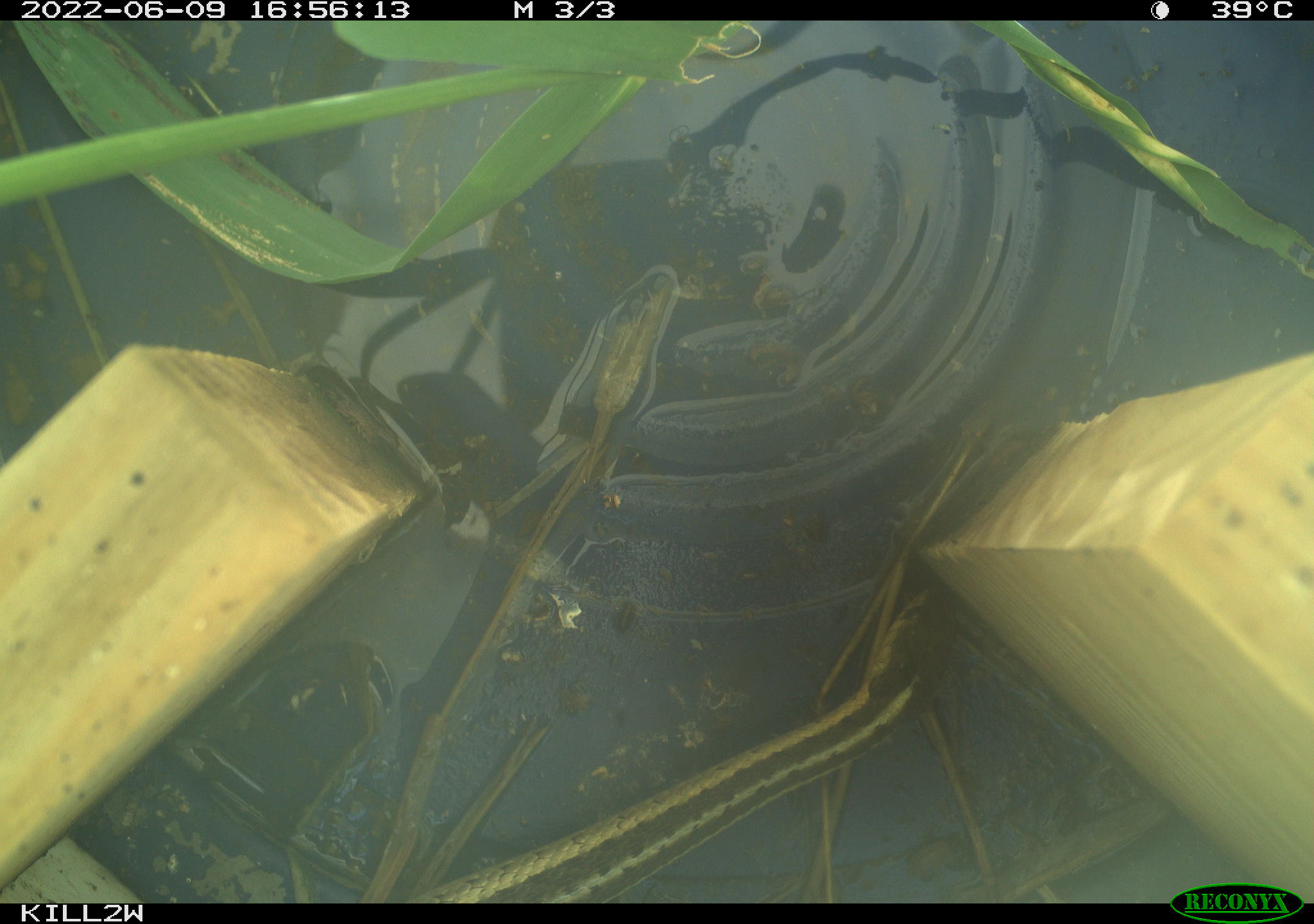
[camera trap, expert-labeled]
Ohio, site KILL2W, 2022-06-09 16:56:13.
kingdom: Animalia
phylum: Chordata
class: Reptilia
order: Squamata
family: Colubridae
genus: Thamnophis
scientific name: Thamnophis sirtalis sirtalis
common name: eastern gartersnake